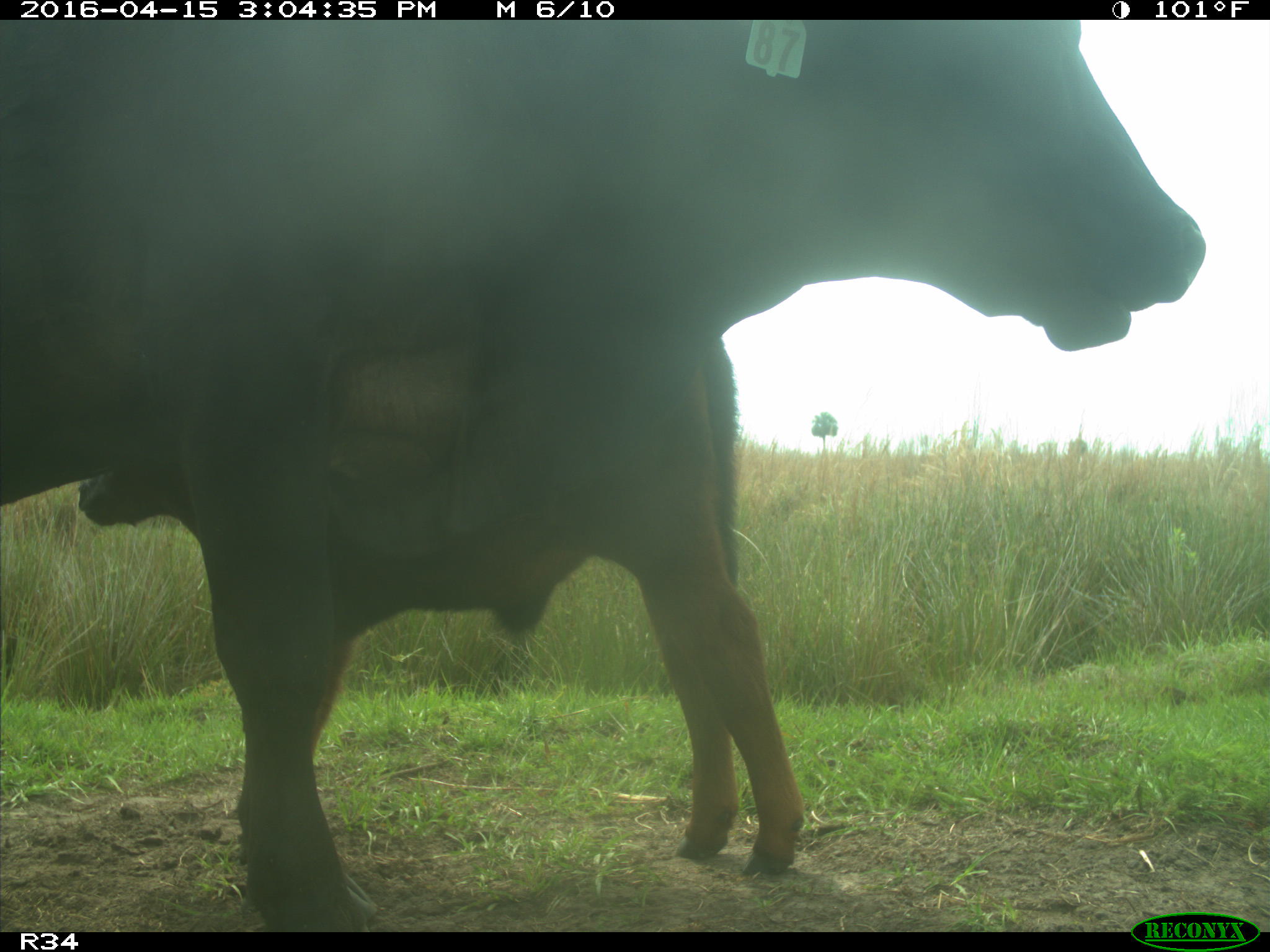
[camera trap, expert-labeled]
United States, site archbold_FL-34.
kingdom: Animalia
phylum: Chordata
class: Mammalia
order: Artiodactyla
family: Bovidae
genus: Bos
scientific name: Bos taurus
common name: domestic cow